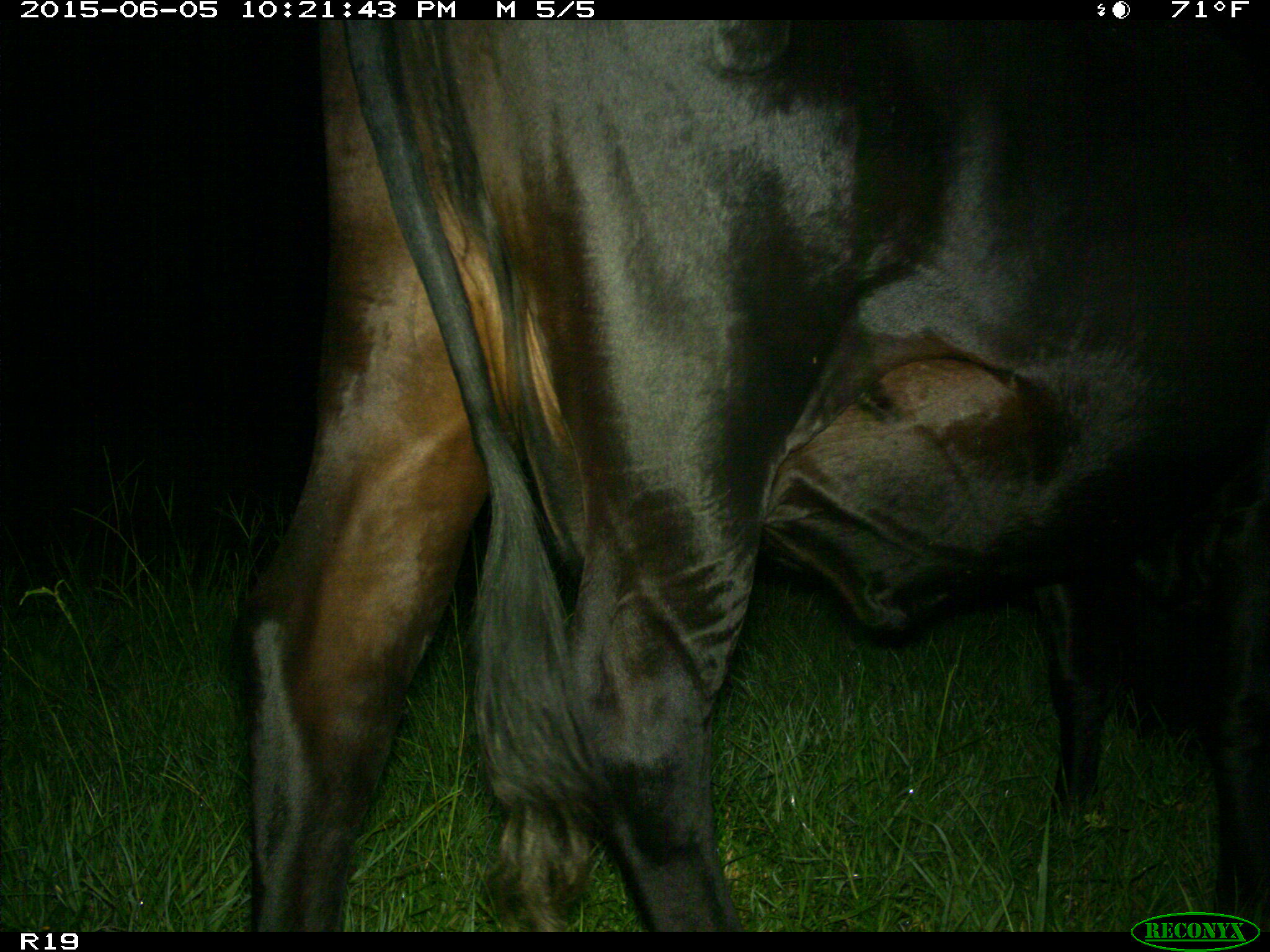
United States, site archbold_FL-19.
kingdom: Animalia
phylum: Chordata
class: Mammalia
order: Artiodactyla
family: Bovidae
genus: Bos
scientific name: Bos taurus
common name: domestic cow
Bos taurus (domestic cow).